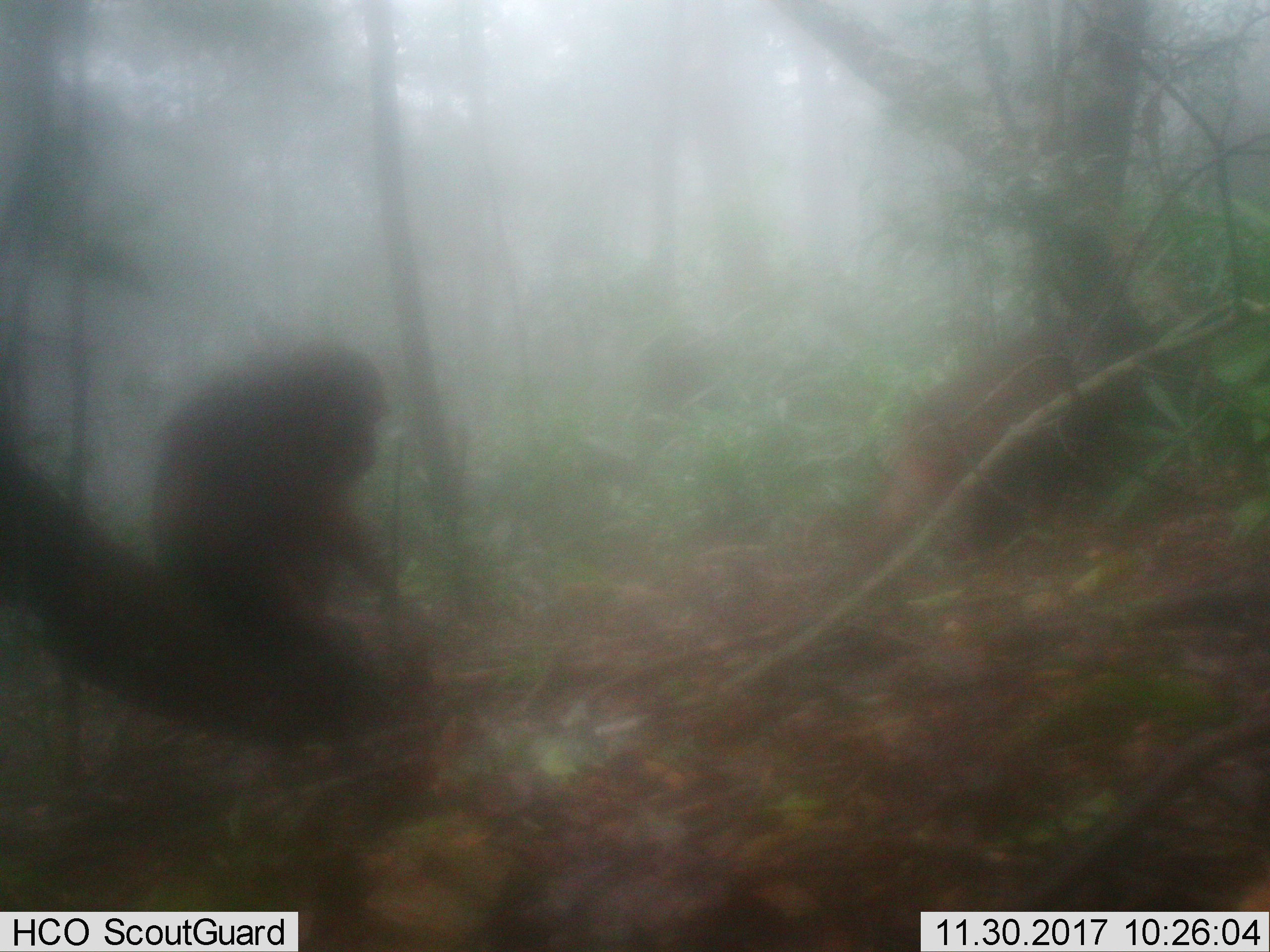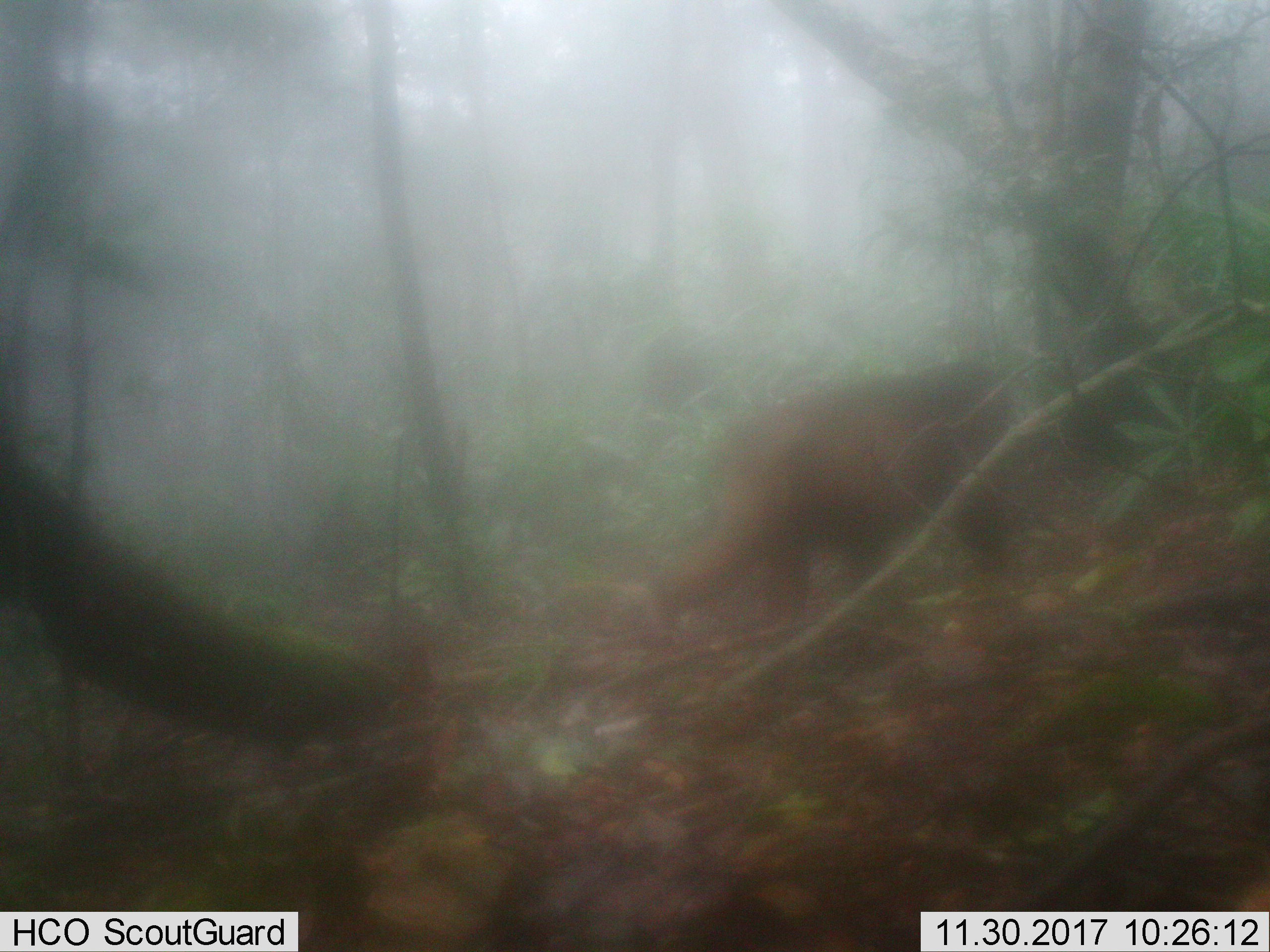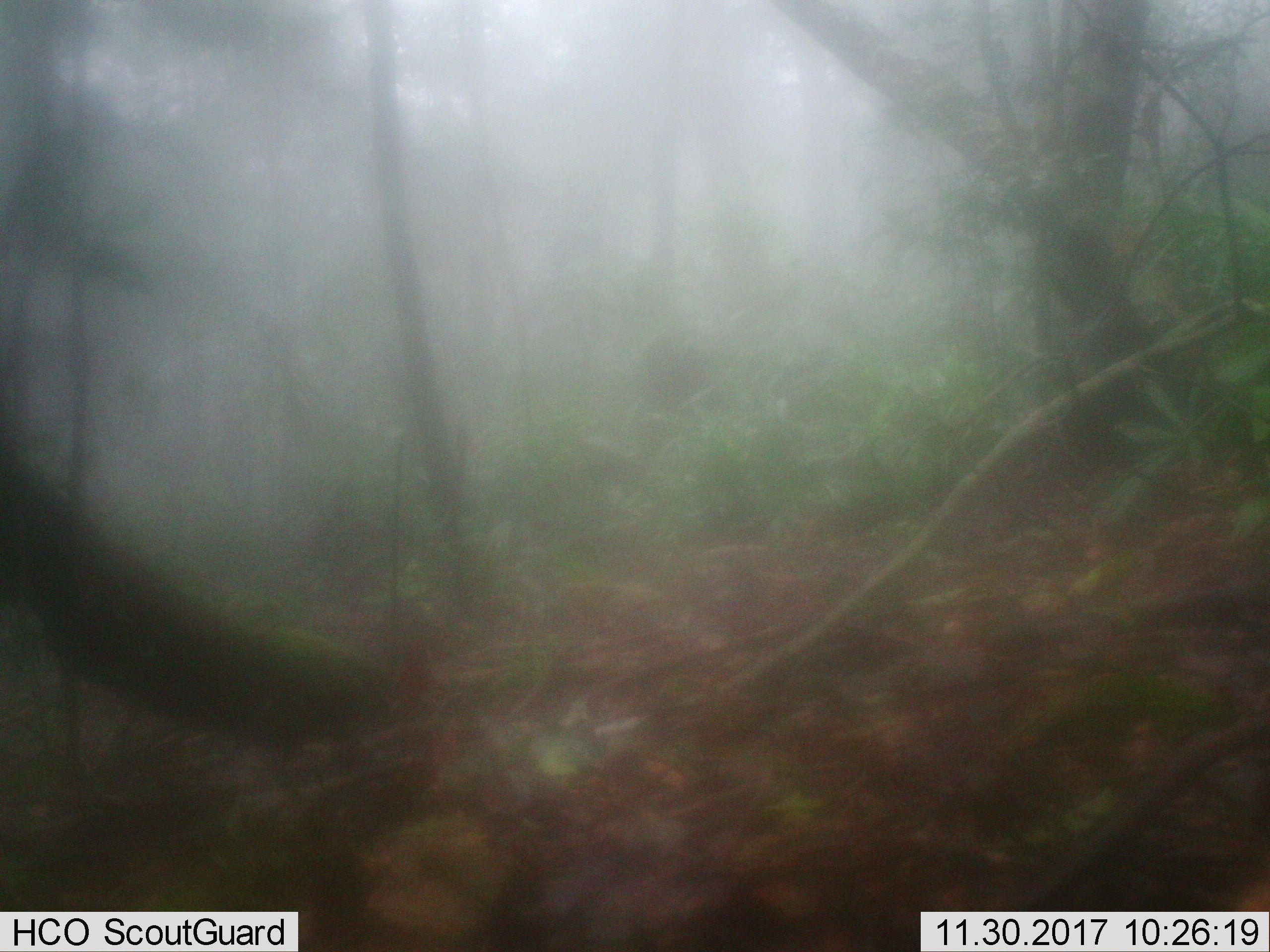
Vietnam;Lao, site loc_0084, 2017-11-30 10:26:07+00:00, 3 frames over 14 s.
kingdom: Animalia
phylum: Chordata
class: Mammalia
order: Primates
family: Cercopithecidae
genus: Macaca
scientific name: Macaca arctoides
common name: stump-tailed macaque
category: stump tailed macaque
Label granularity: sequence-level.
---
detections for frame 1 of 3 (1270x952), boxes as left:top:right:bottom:
stump tailed macaque: 146:335:399:620; 855:318:1134:558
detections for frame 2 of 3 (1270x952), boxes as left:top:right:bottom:
stump tailed macaque: 647:360:1021:619